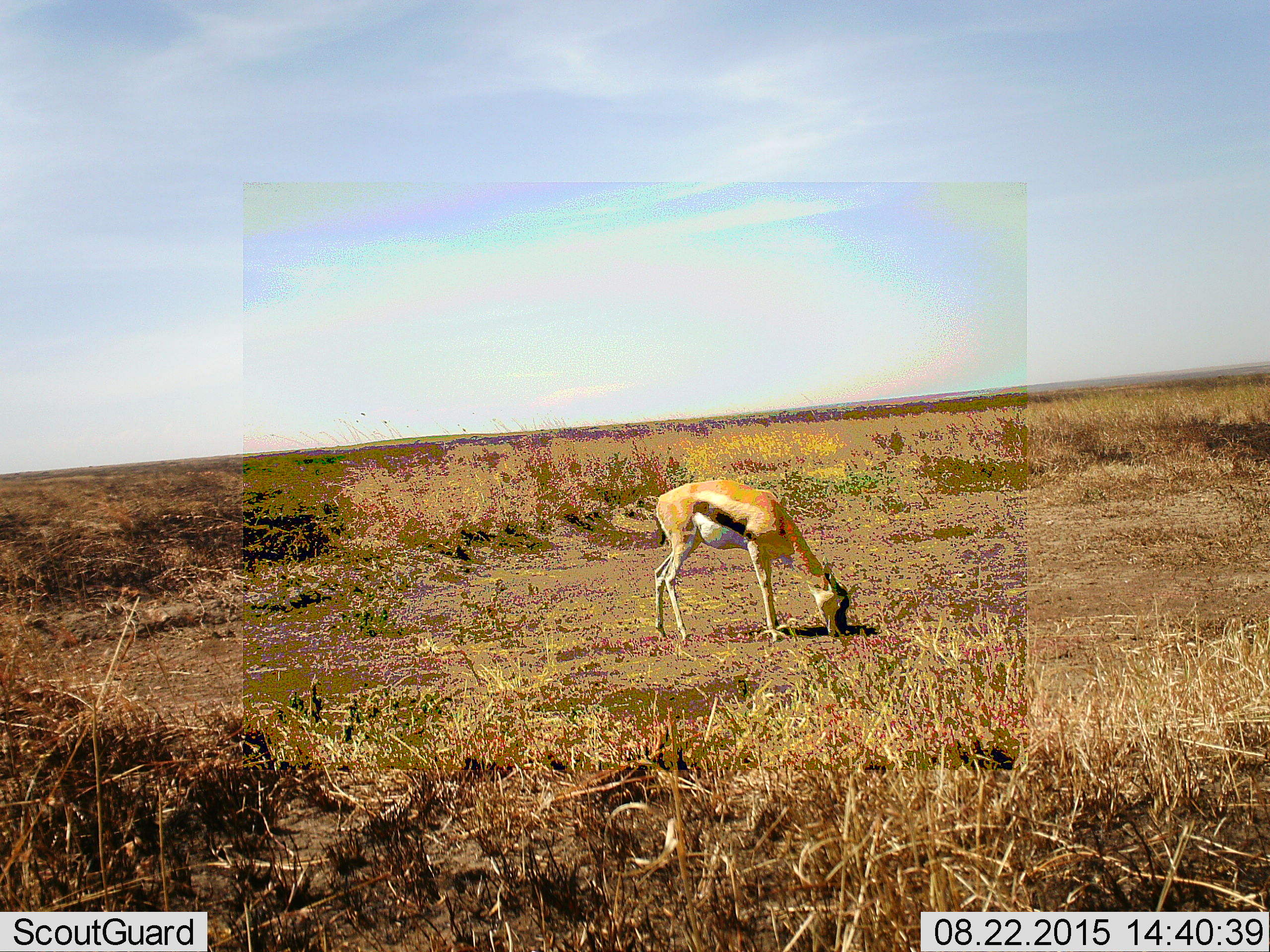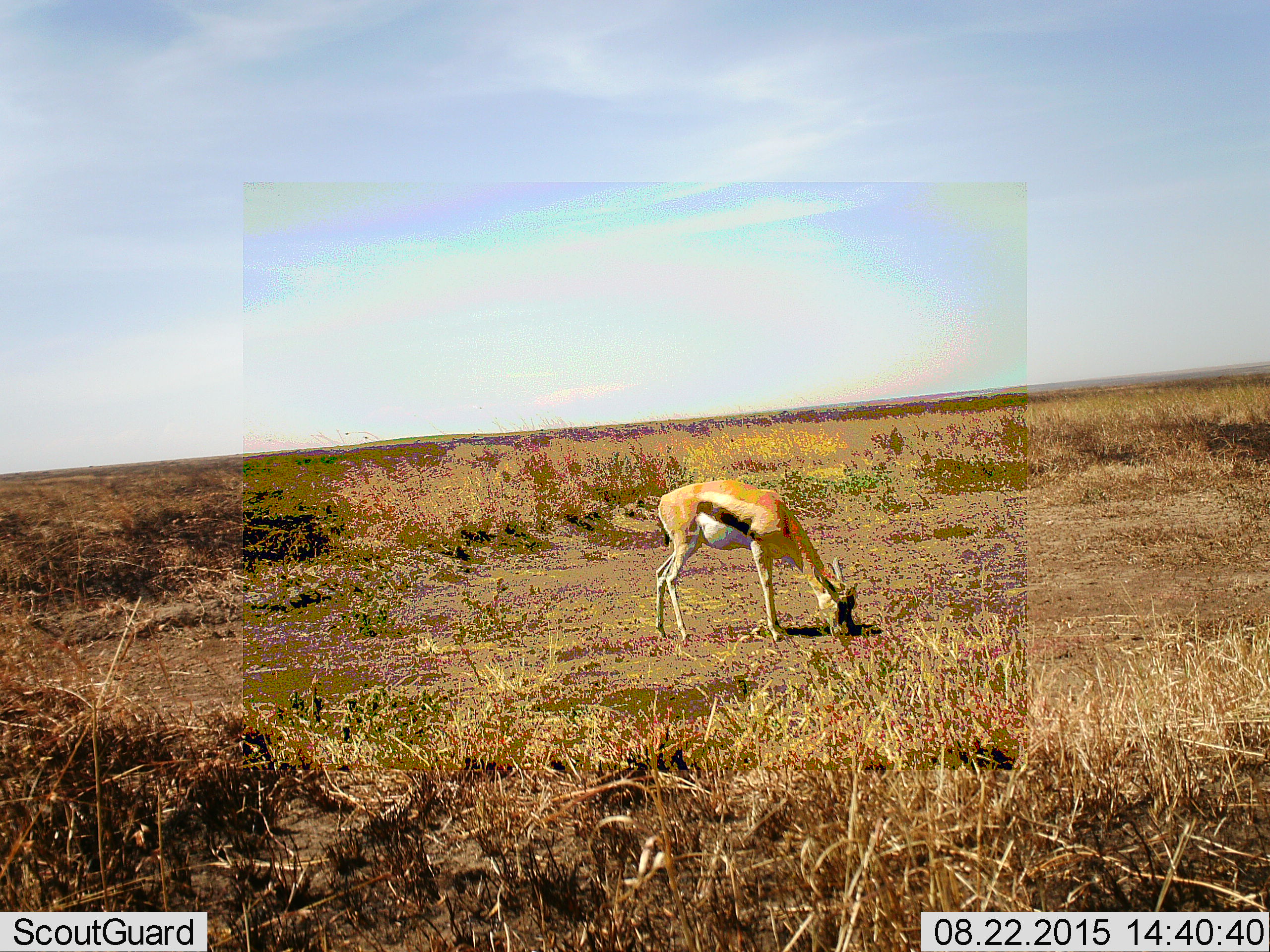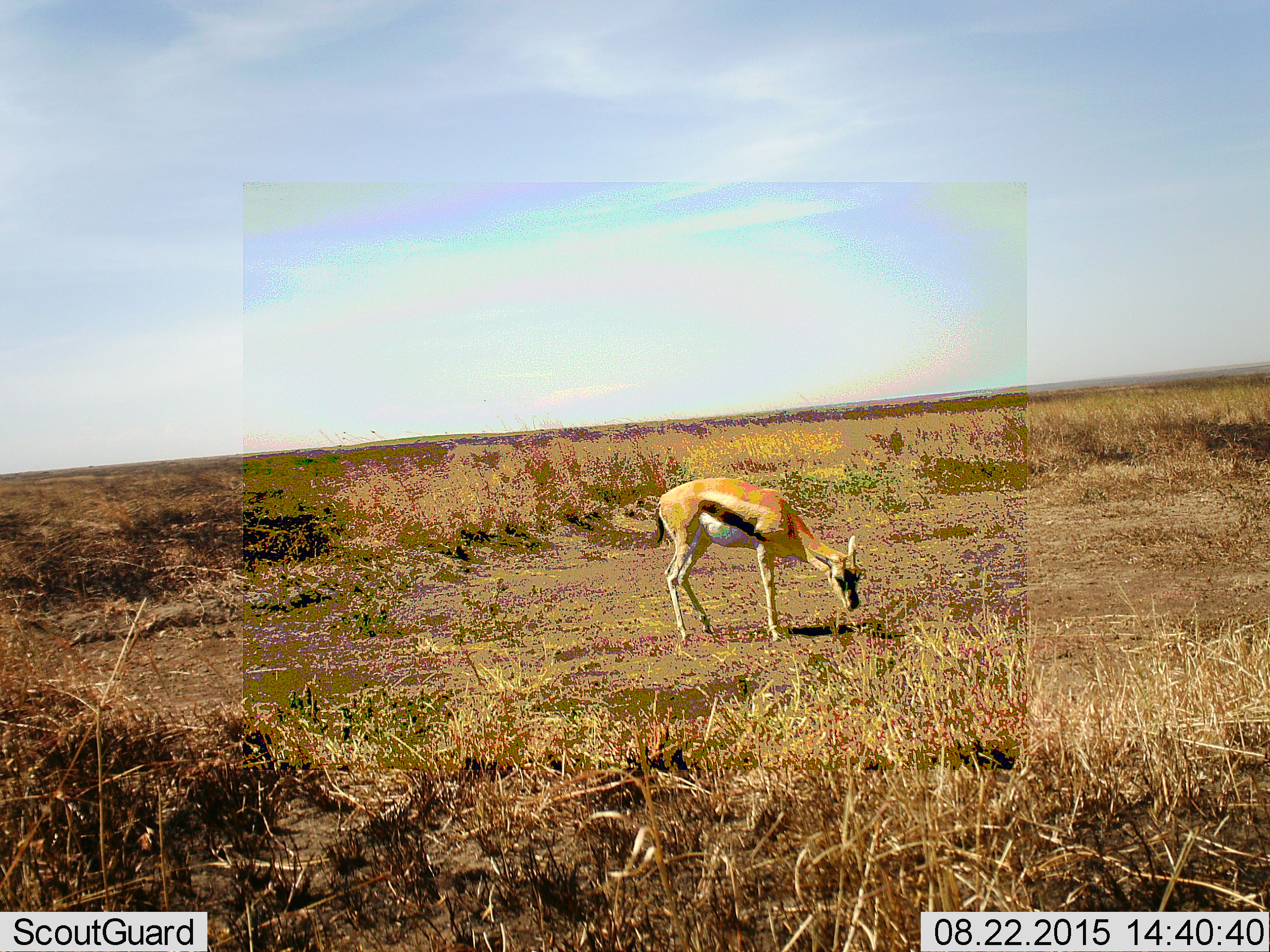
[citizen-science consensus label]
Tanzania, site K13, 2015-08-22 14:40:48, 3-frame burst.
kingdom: Animalia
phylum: Chordata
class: Mammalia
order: Artiodactyla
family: Bovidae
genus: Eudorcas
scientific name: Eudorcas thomsonii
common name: thomson's gazelle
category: gazellethomsons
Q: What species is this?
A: Gazellethomsons (thomson's gazelle) (Eudorcas thomsonii).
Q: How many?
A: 1.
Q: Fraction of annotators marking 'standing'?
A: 12%.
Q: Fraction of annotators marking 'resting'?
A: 0%.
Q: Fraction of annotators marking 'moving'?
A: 25%.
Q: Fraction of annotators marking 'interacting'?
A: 0%.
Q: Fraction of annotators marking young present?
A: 0%.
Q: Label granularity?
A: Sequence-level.